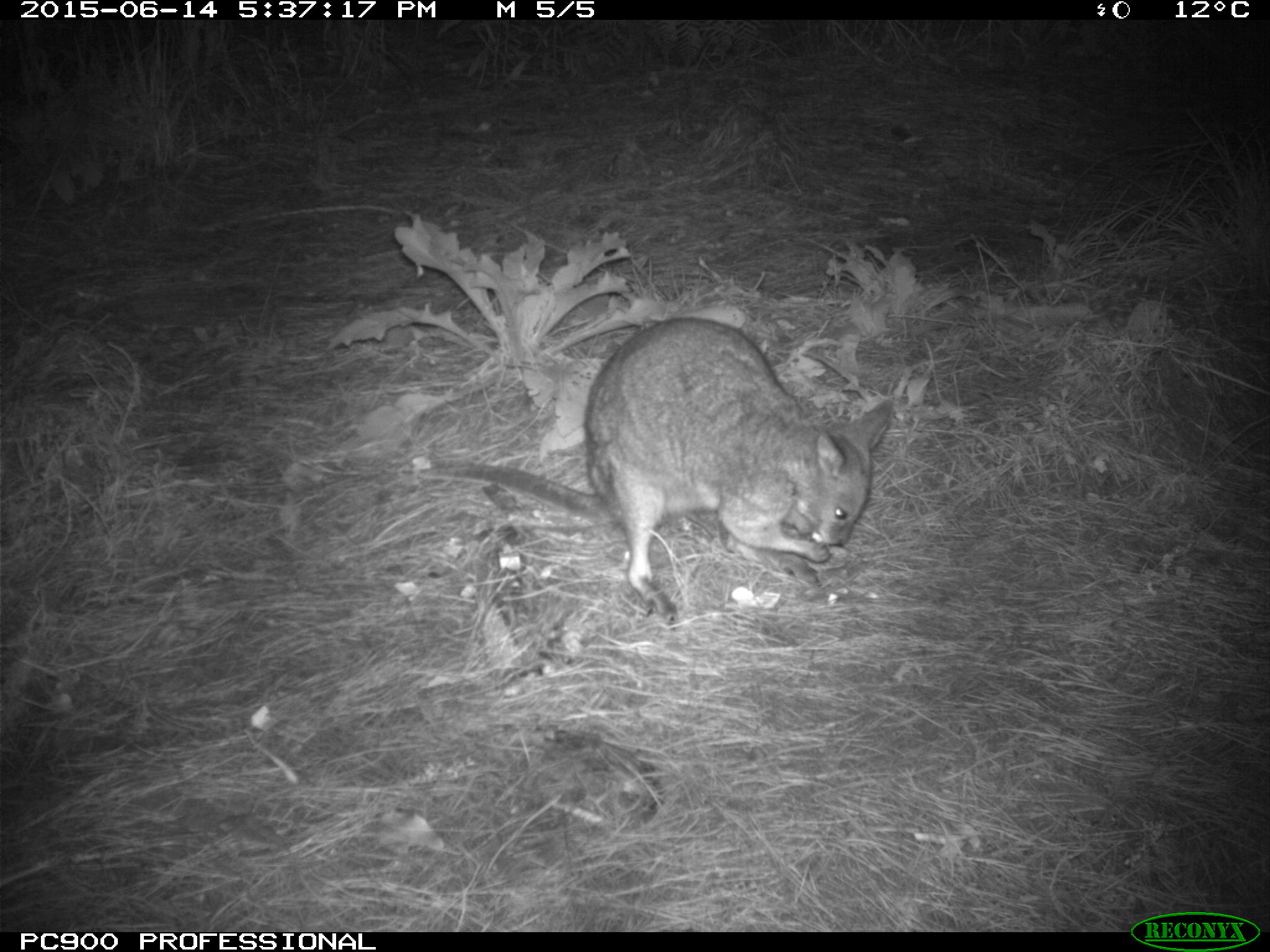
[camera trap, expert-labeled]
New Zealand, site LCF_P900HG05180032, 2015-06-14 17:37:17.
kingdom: Animalia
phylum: Chordata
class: Mammalia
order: Diprotodontia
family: Macropodidae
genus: Notamacropus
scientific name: Notamacropus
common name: wallaby